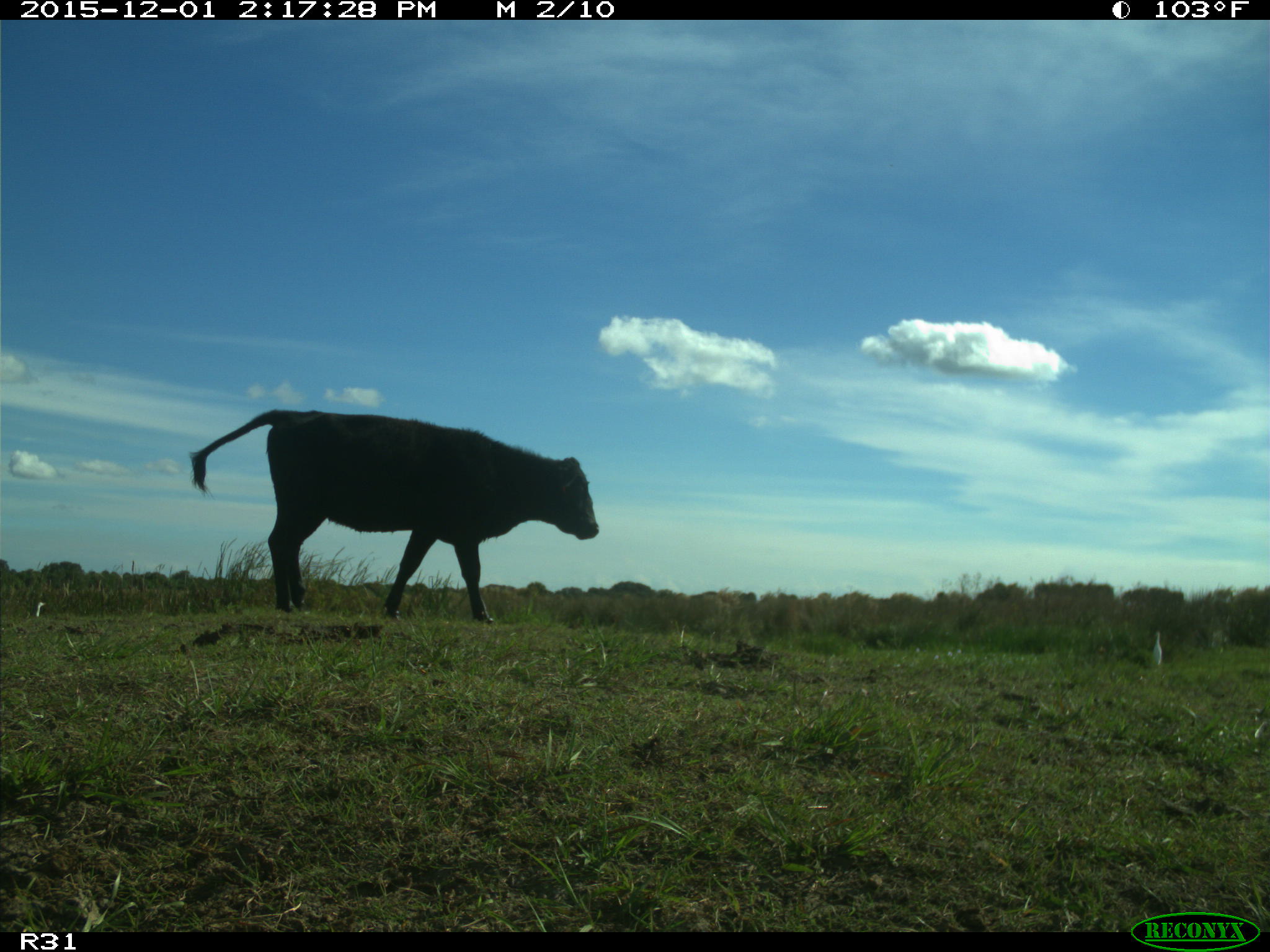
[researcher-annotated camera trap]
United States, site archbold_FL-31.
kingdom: Animalia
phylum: Chordata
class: Mammalia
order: Artiodactyla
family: Bovidae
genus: Bos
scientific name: Bos taurus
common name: domestic cow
Bos taurus (domestic cow).